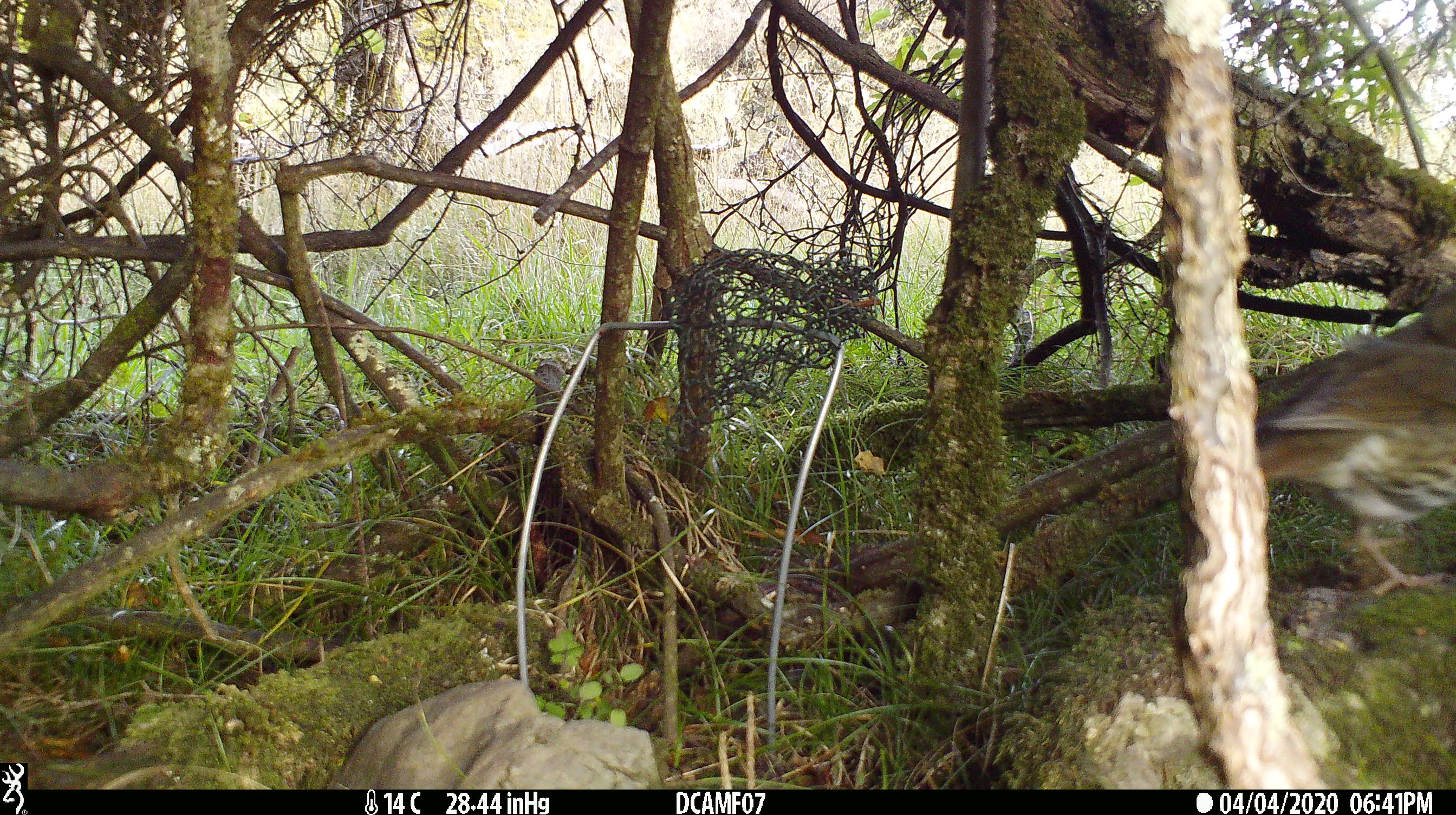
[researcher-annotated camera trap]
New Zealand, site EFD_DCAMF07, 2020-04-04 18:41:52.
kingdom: Animalia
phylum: Chordata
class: Aves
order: Passeriformes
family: Turdidae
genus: Turdus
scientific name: Turdus philomelos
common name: song thrush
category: thrush